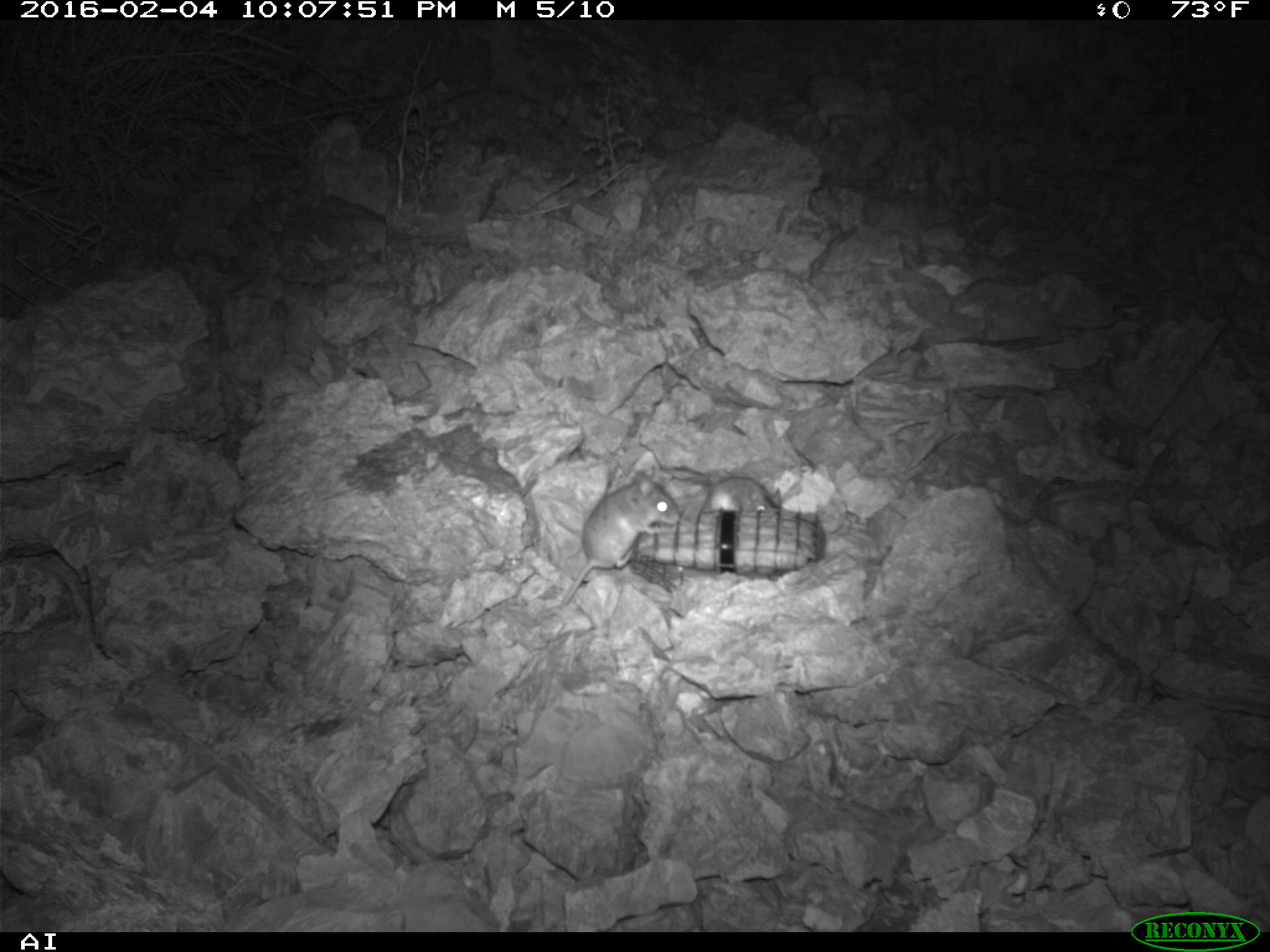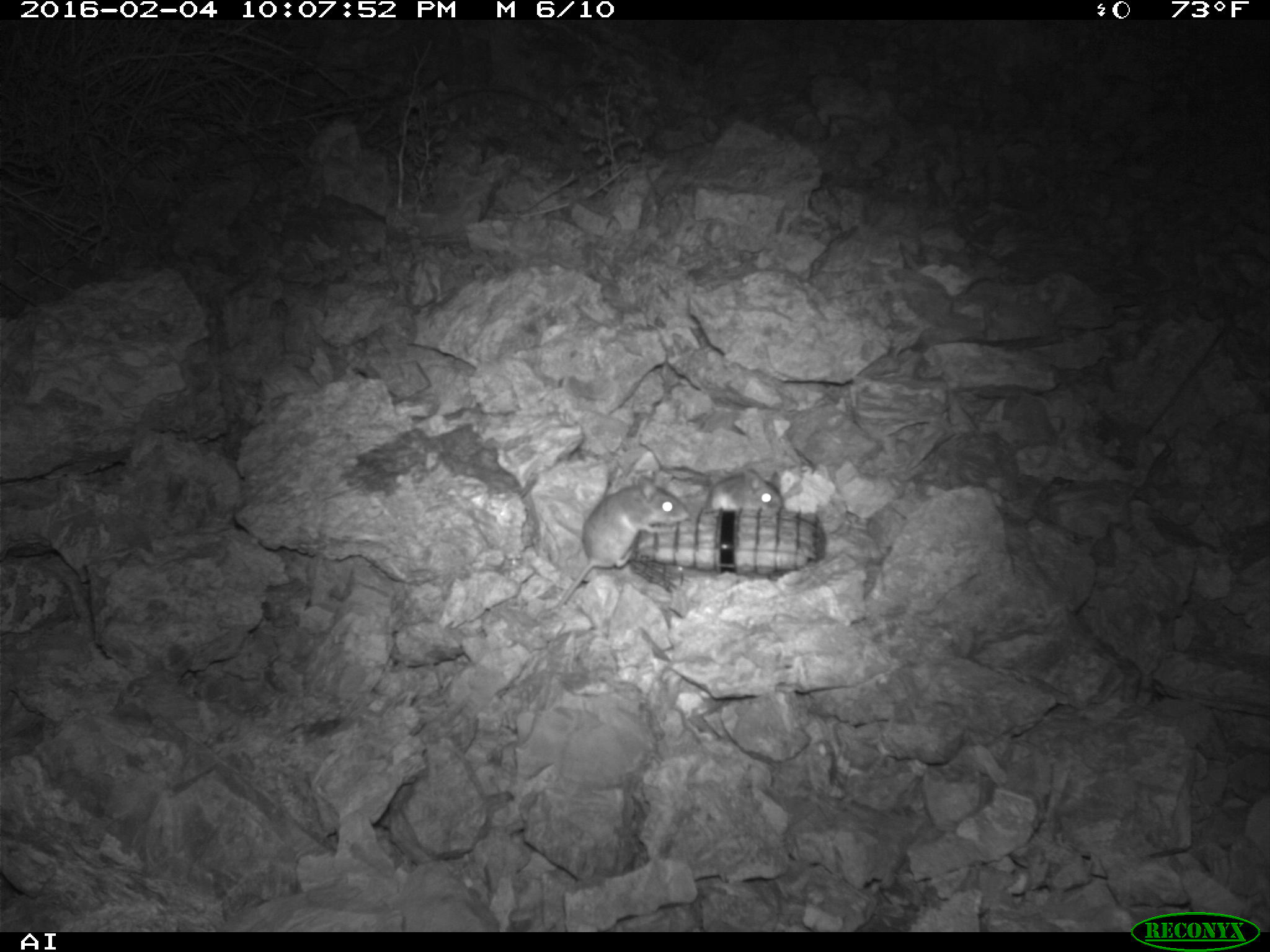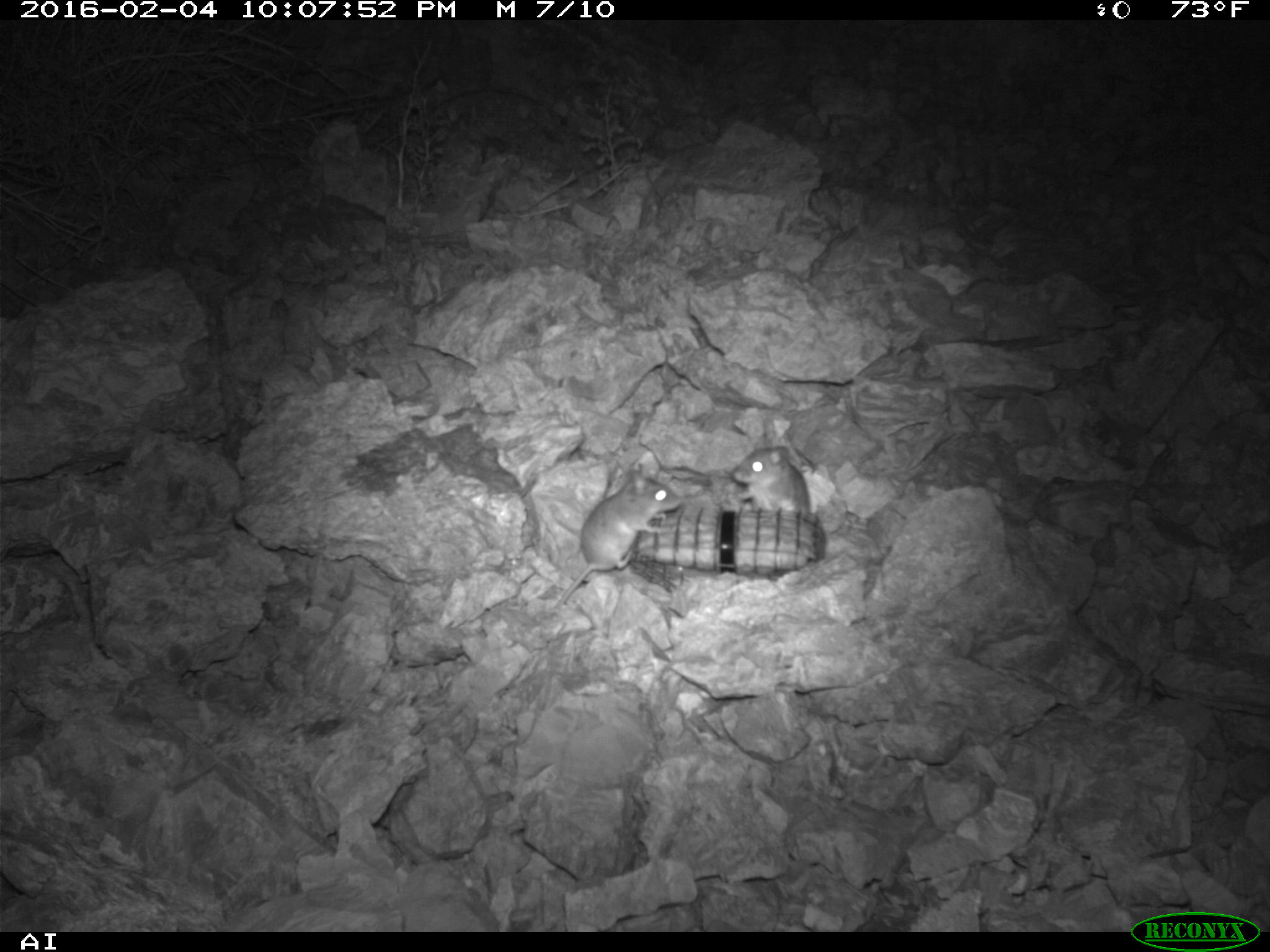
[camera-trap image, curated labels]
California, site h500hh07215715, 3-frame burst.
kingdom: Animalia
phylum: Chordata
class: Mammalia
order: Rodentia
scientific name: Rodentia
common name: rodent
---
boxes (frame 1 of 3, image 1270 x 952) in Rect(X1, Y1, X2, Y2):
rodent: Rect(559, 466, 683, 605); Rect(706, 475, 781, 513)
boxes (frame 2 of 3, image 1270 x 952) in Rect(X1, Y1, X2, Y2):
rodent: Rect(556, 475, 687, 607); Rect(703, 469, 783, 512)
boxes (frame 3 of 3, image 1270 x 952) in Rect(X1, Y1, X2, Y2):
rodent: Rect(559, 466, 683, 605); Rect(730, 444, 812, 511)